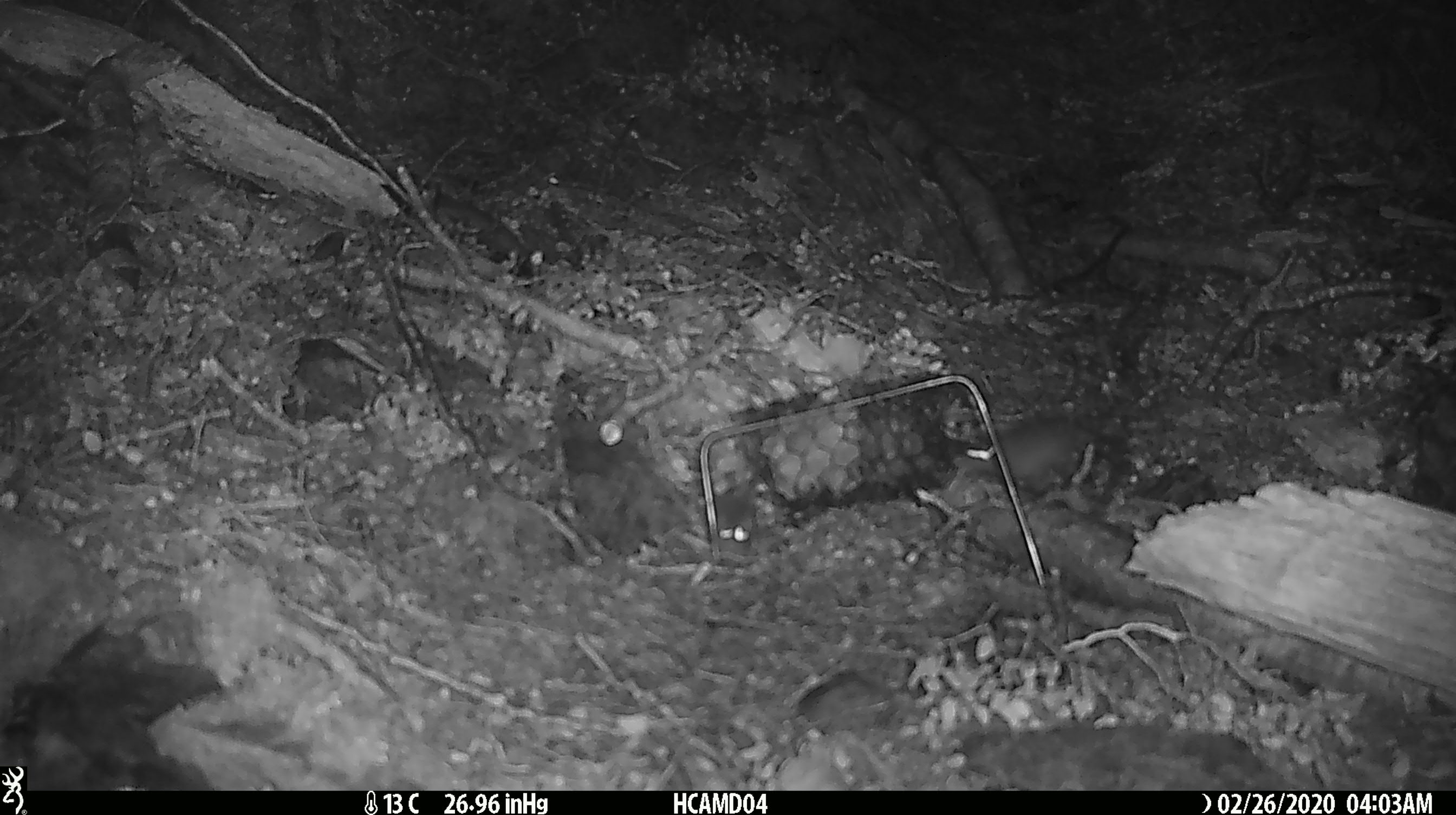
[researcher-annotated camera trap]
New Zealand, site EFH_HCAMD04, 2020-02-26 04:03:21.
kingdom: Animalia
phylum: Chordata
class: Mammalia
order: Rodentia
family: Muridae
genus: Mus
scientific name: Mus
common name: mouse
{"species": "mouse (Mus)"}